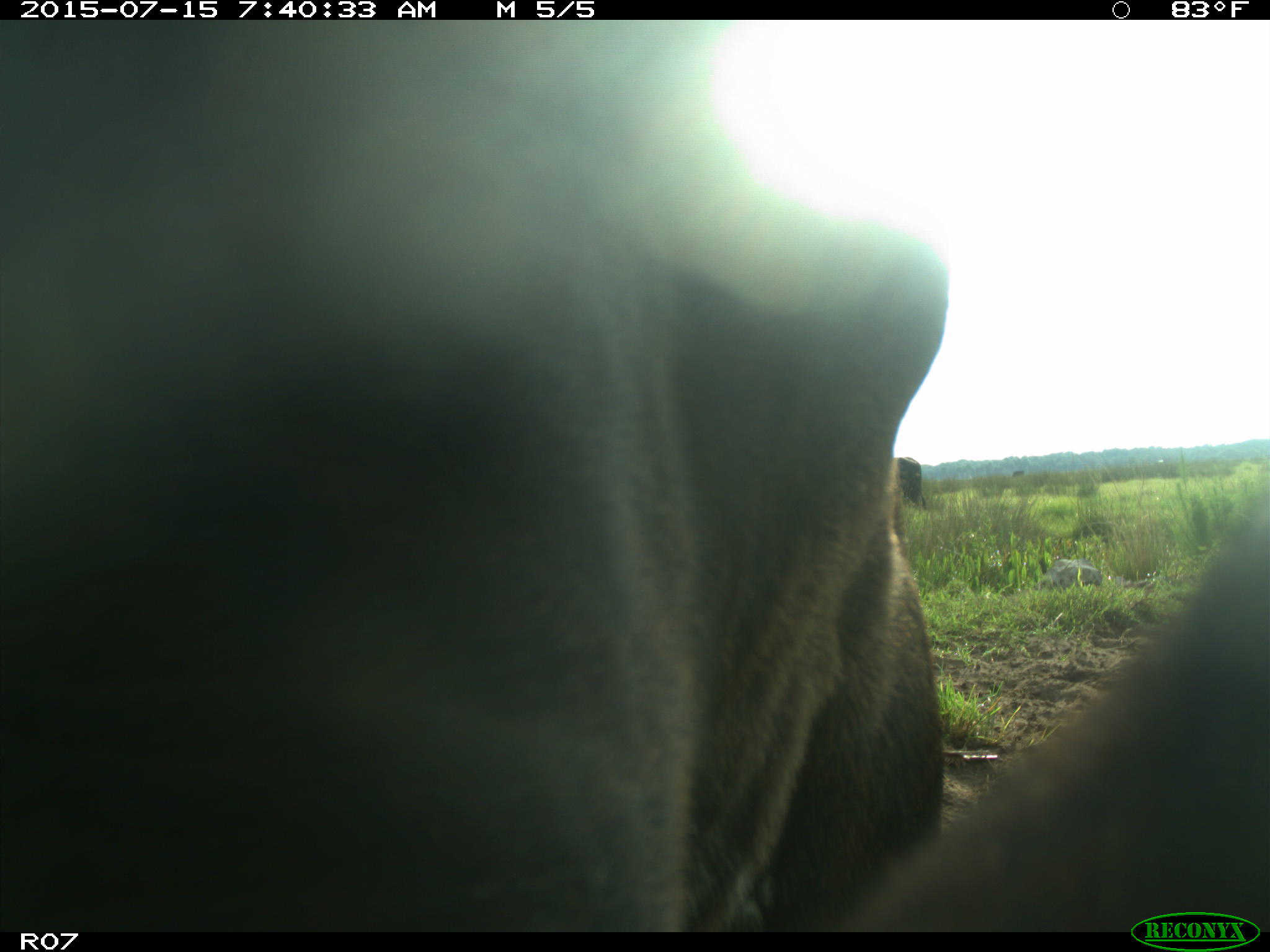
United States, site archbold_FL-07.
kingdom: Animalia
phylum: Chordata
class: Mammalia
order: Artiodactyla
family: Bovidae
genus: Bos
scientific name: Bos taurus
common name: domestic cow